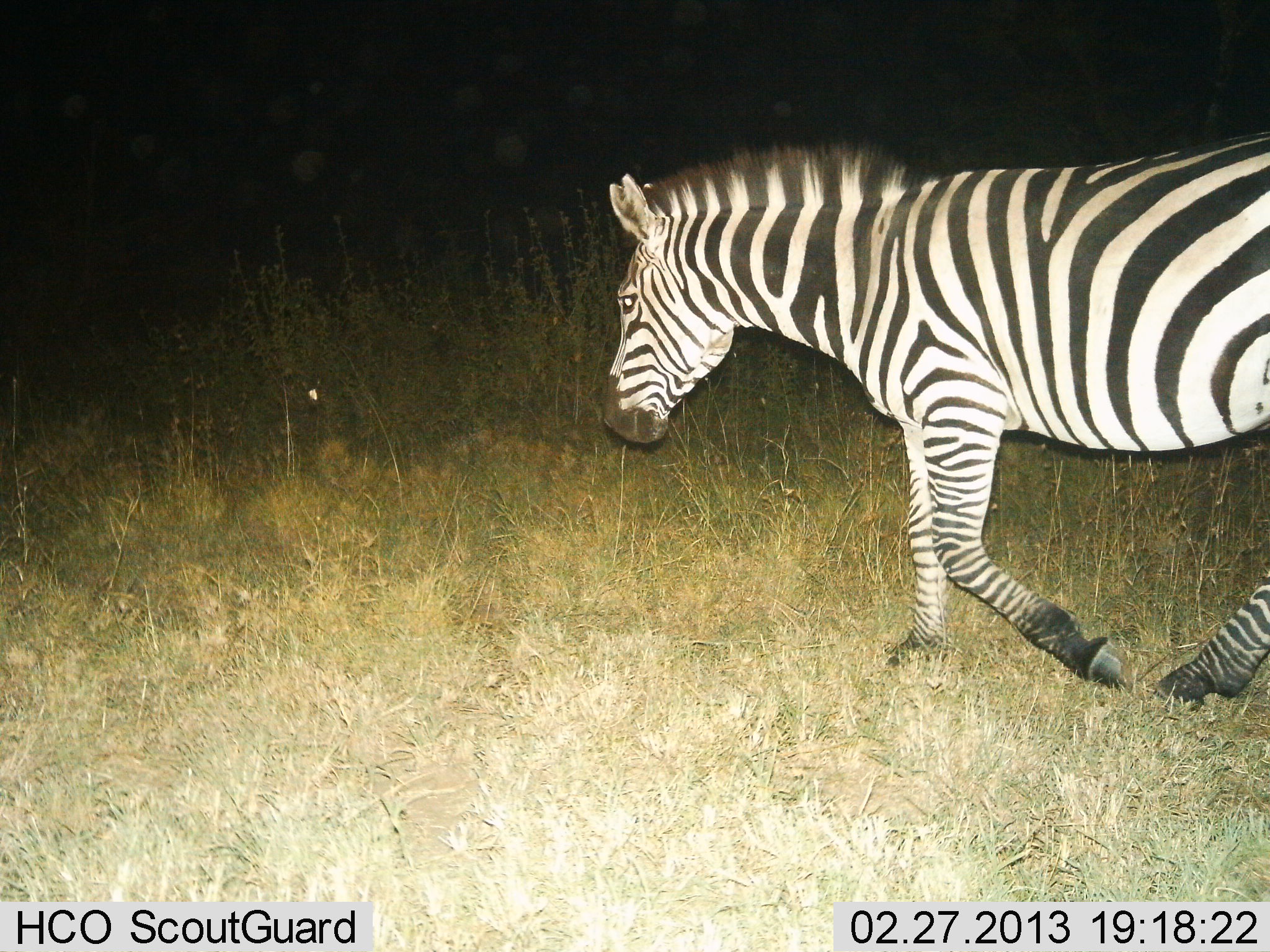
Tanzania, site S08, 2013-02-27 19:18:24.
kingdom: Animalia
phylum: Chordata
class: Mammalia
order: Perissodactyla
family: Equidae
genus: Equus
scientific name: Equus quagga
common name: plains zebra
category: zebra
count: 1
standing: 3%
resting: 0%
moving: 100%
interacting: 0%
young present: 0%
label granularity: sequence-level